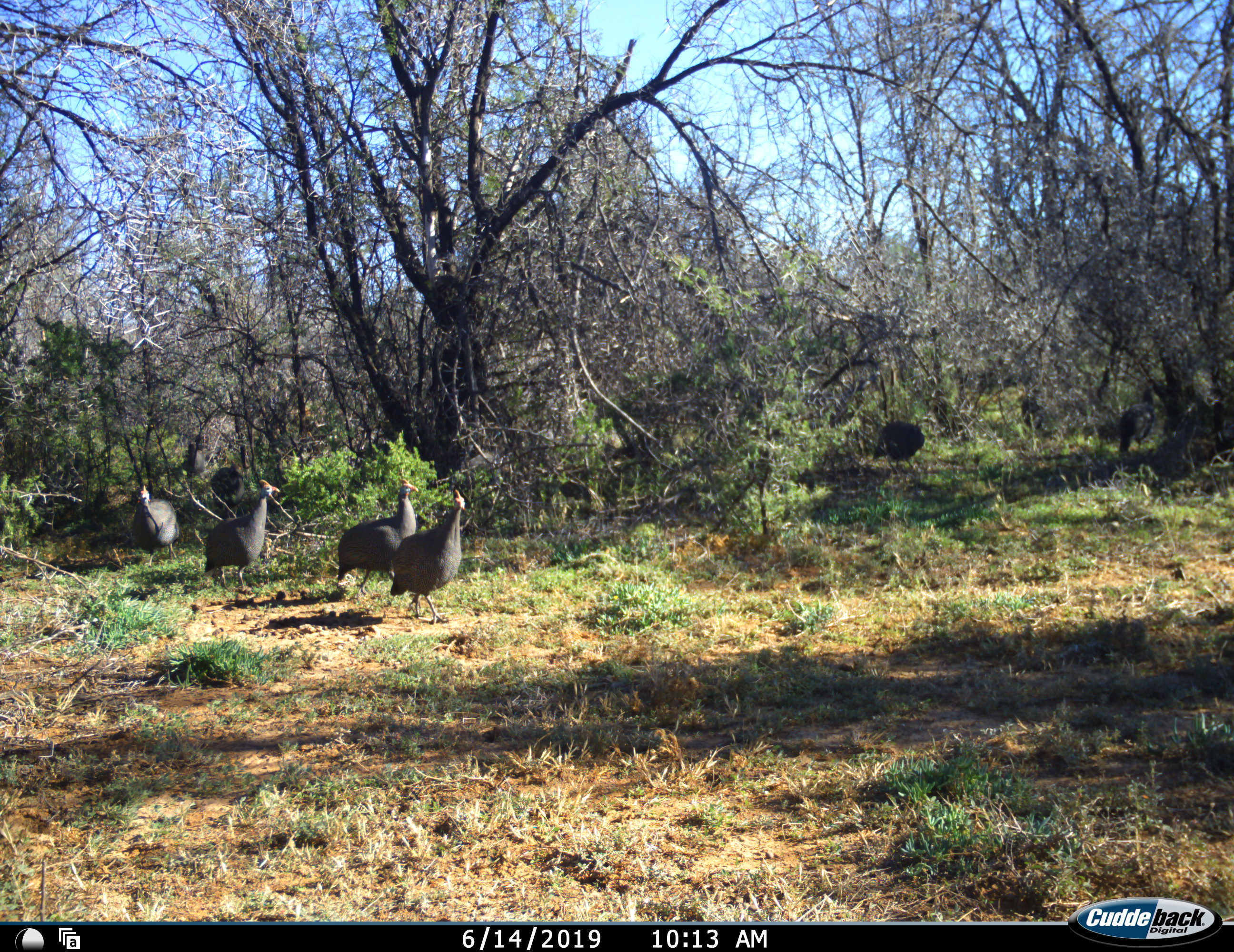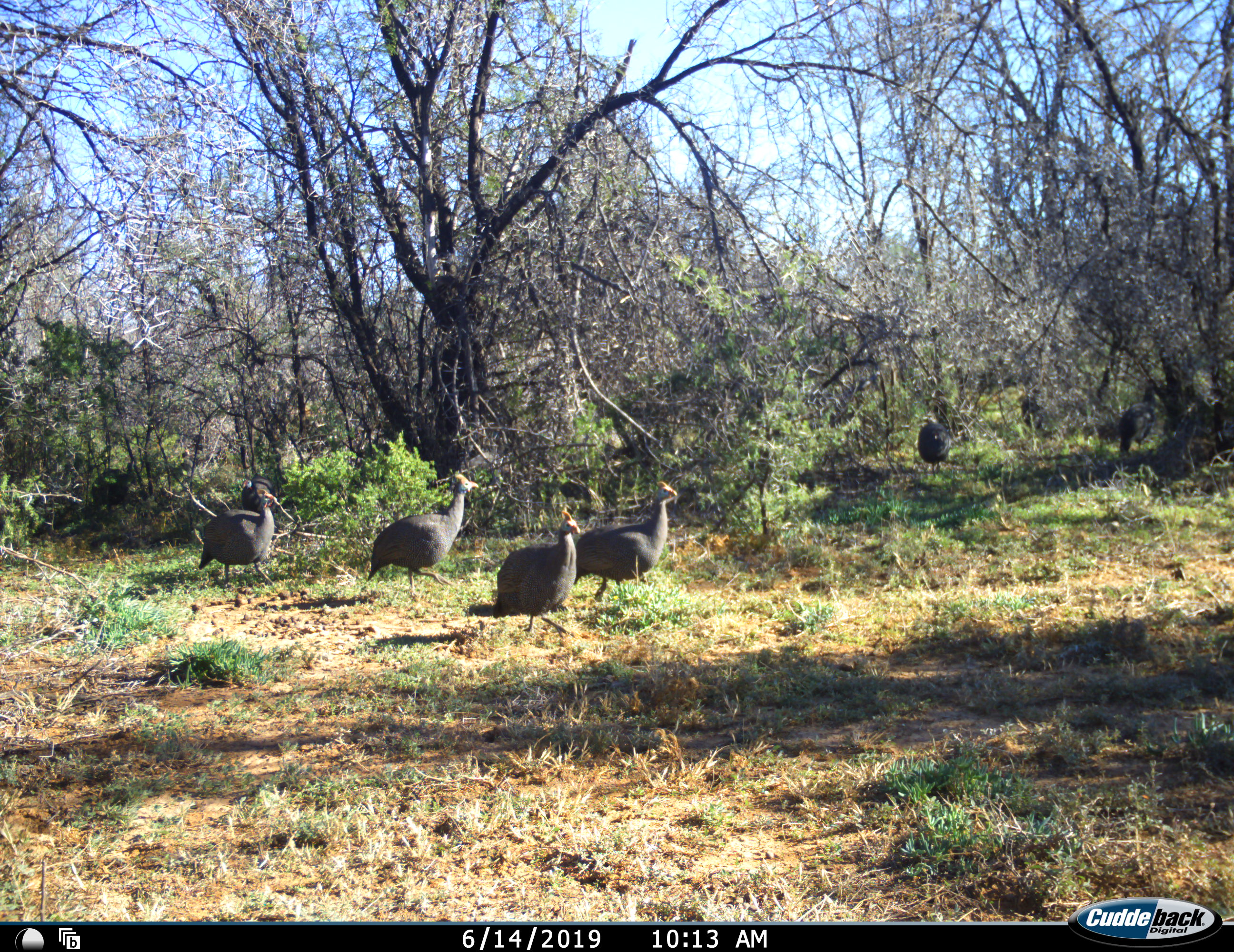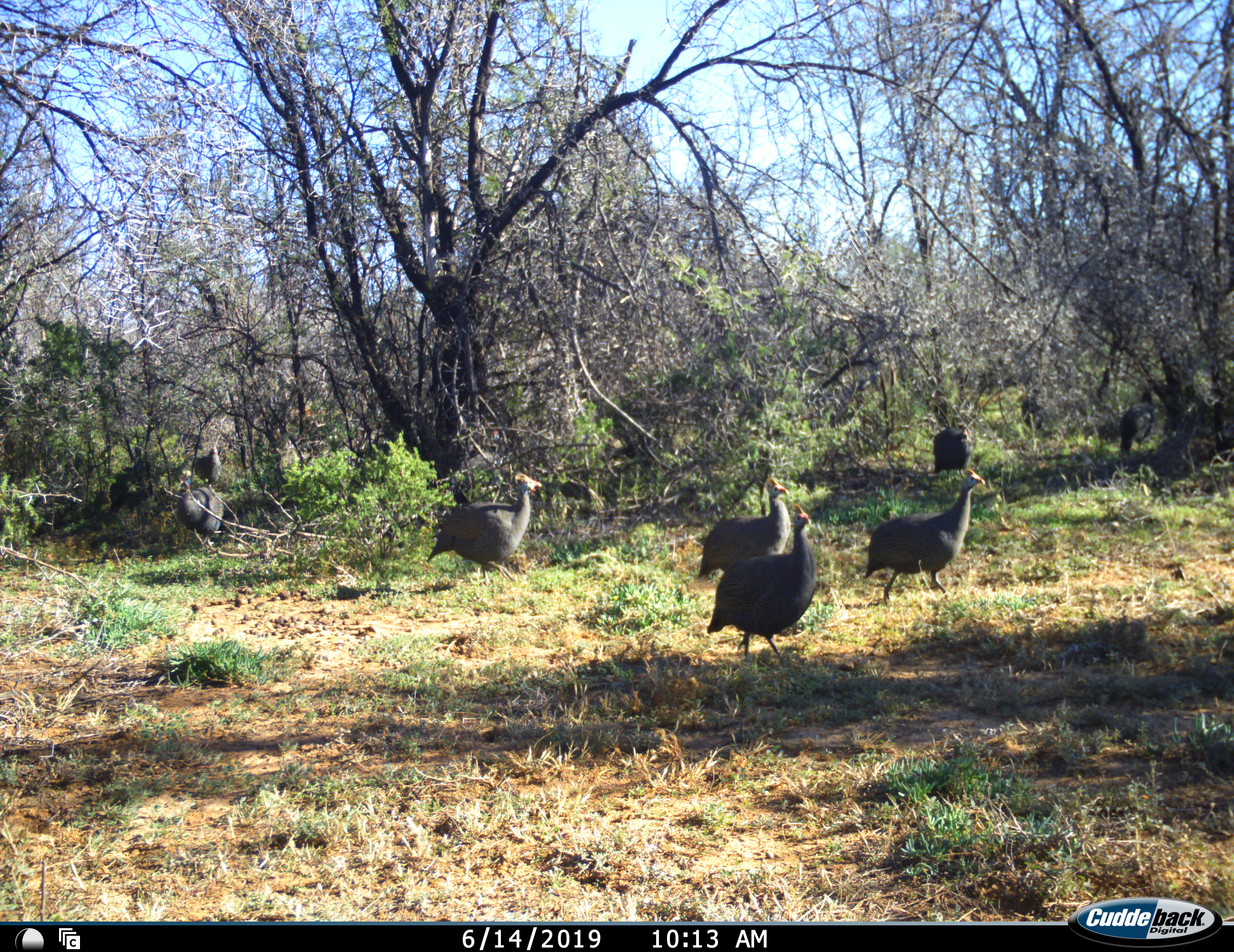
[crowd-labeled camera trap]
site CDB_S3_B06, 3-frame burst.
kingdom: Animalia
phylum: Chordata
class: Aves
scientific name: Aves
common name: bird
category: birdother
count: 7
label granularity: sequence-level